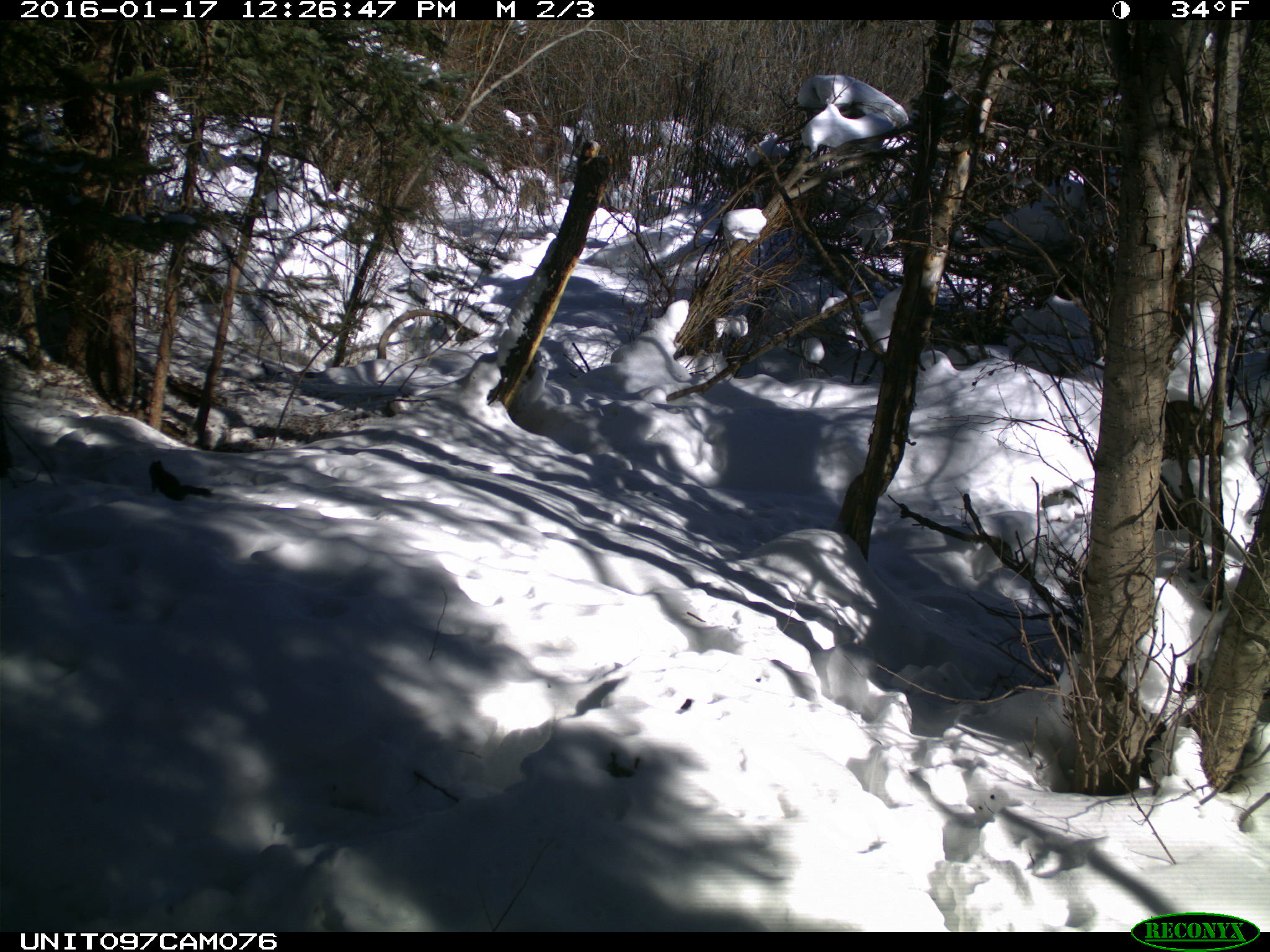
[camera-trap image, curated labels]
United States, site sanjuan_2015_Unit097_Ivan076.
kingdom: Animalia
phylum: Chordata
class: Mammalia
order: Rodentia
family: Sciuridae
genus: Tamiasciurus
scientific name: Tamiasciurus hudsonicus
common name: american red squirrel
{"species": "Tamiasciurus hudsonicus (american red squirrel)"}